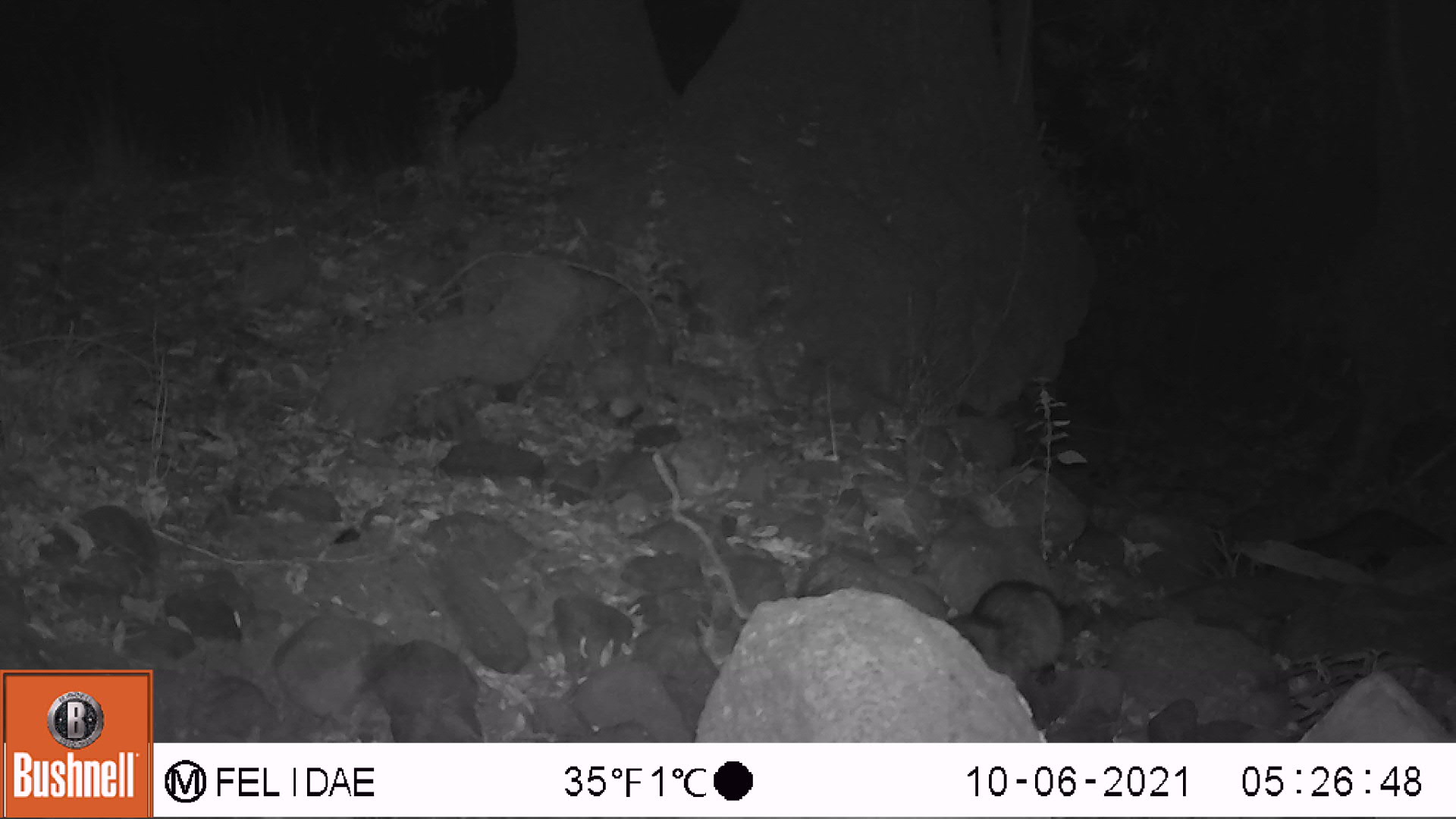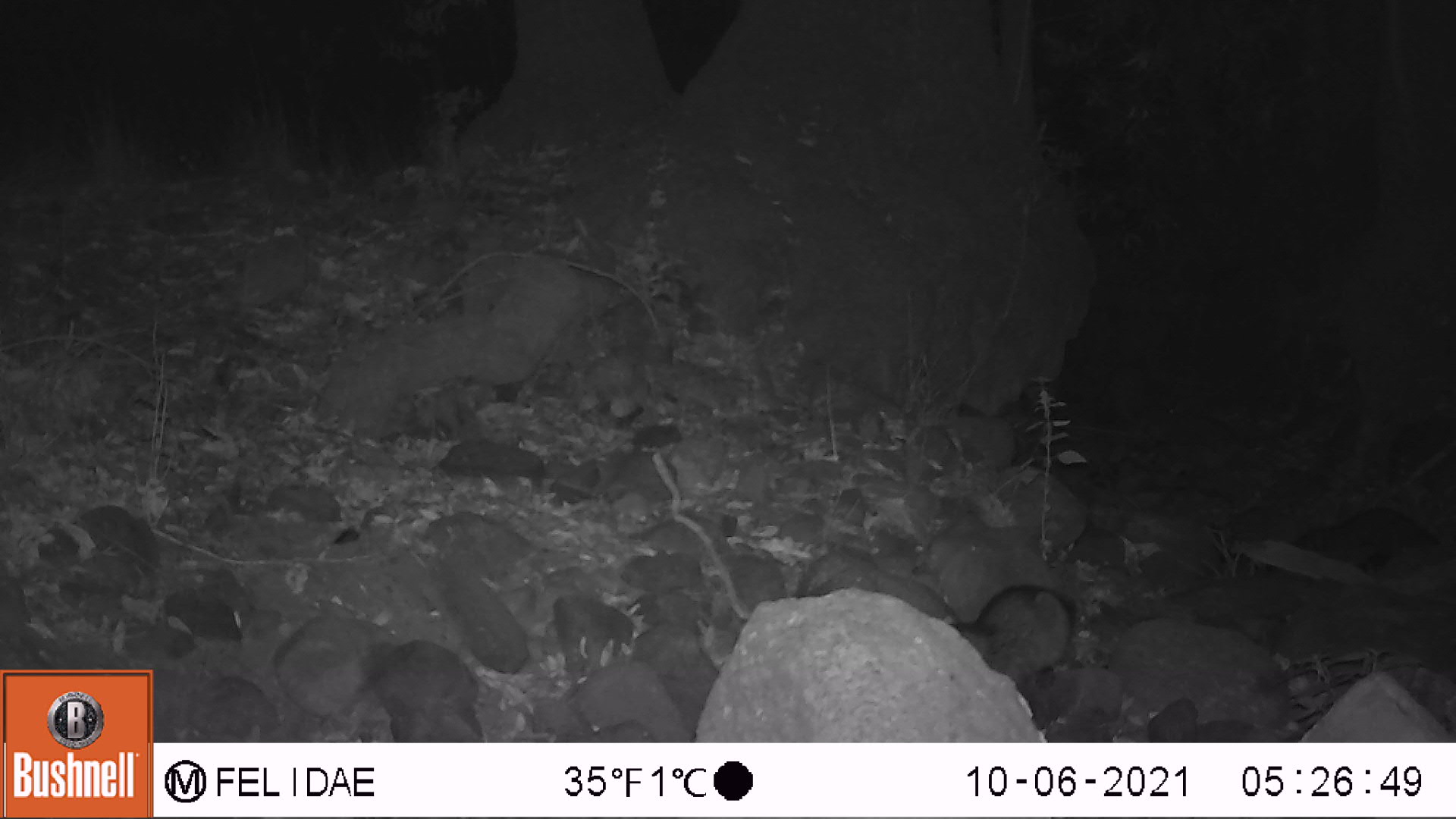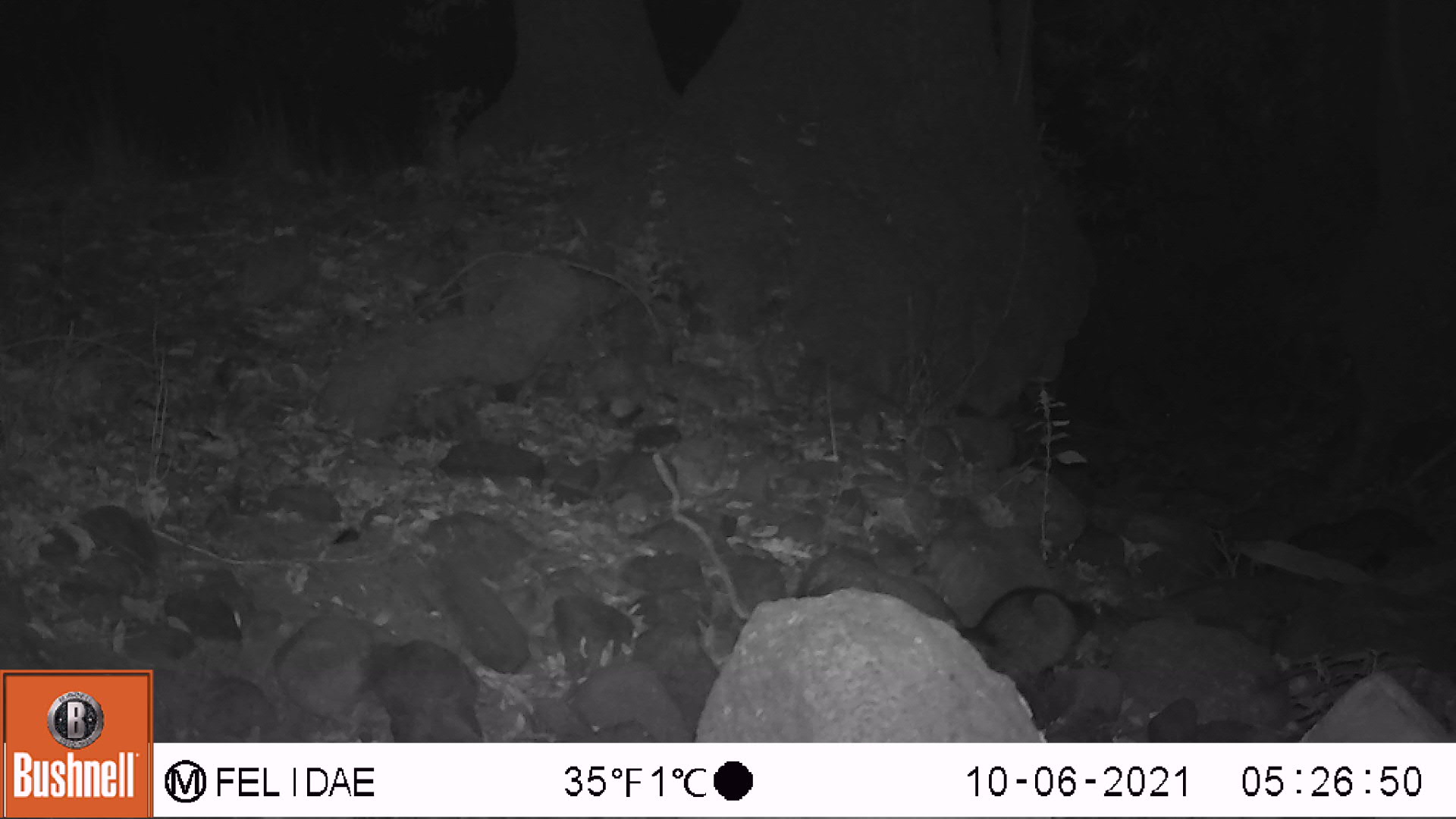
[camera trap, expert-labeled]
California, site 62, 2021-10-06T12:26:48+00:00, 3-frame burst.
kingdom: Animalia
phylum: Chordata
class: Mammalia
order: Carnivora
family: Procyonidae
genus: Procyon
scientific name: Procyon lotor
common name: raccoon